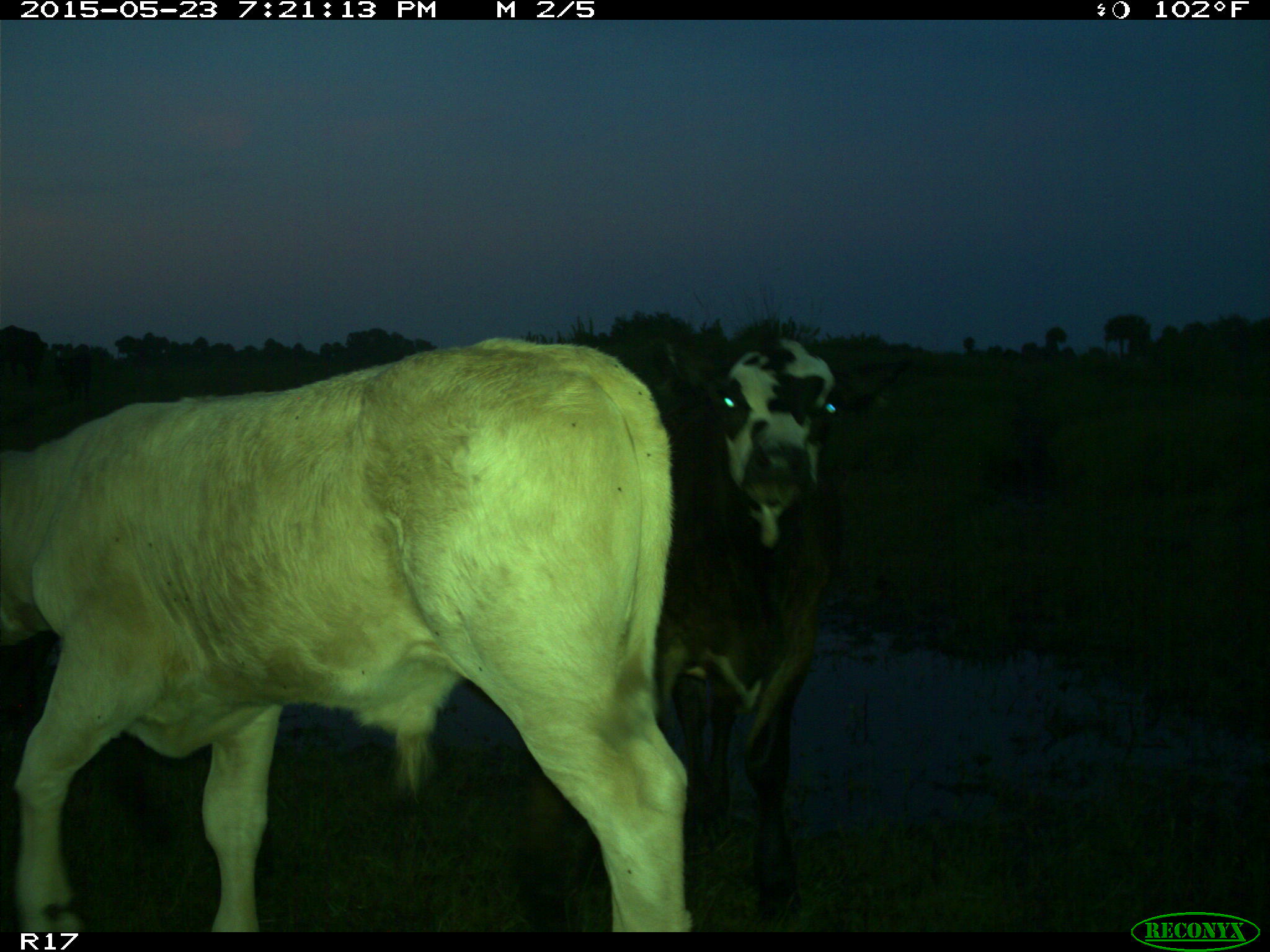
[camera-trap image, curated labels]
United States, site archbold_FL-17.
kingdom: Animalia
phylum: Chordata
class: Mammalia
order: Artiodactyla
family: Bovidae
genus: Bos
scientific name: Bos taurus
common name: domestic cow